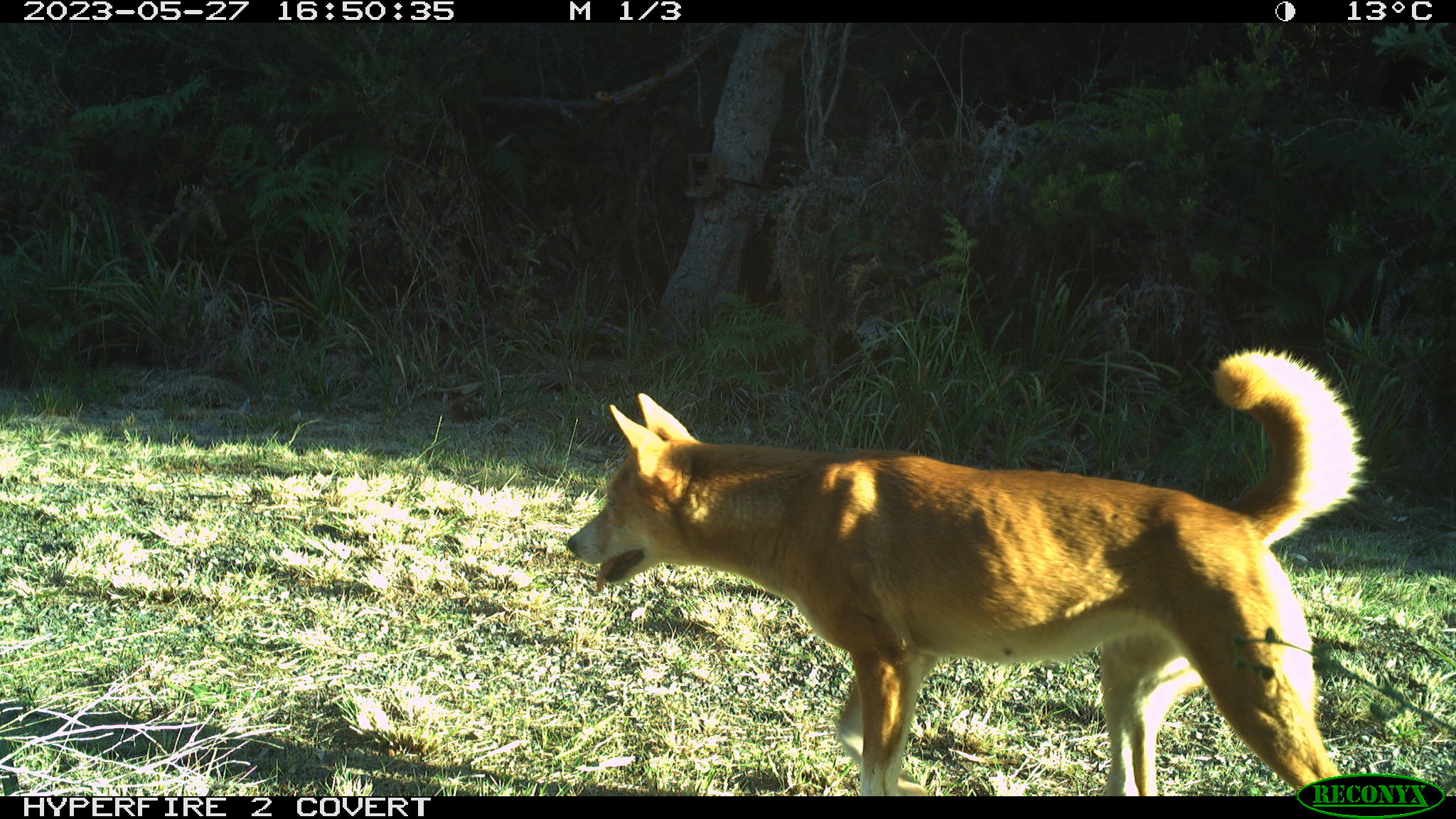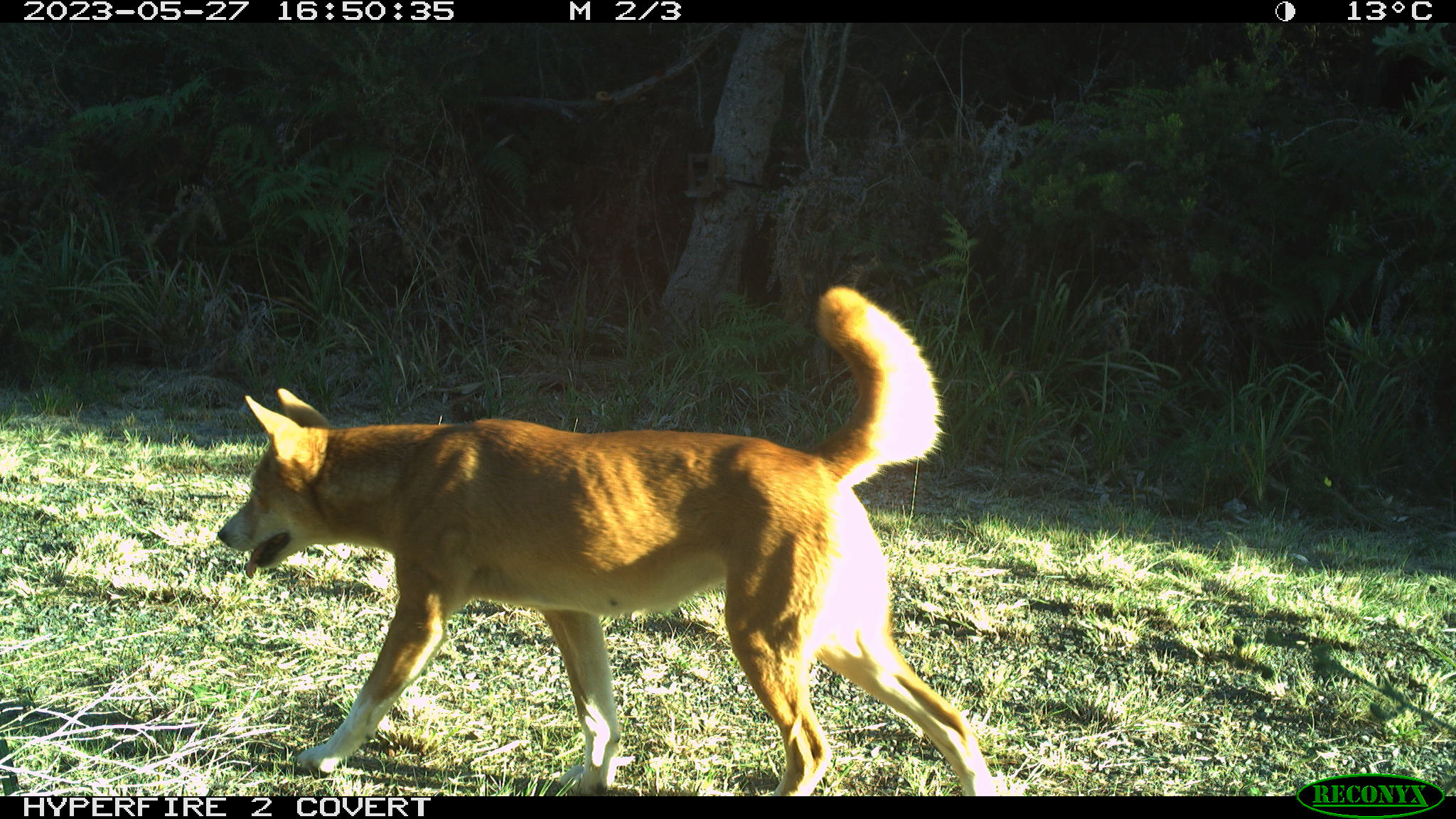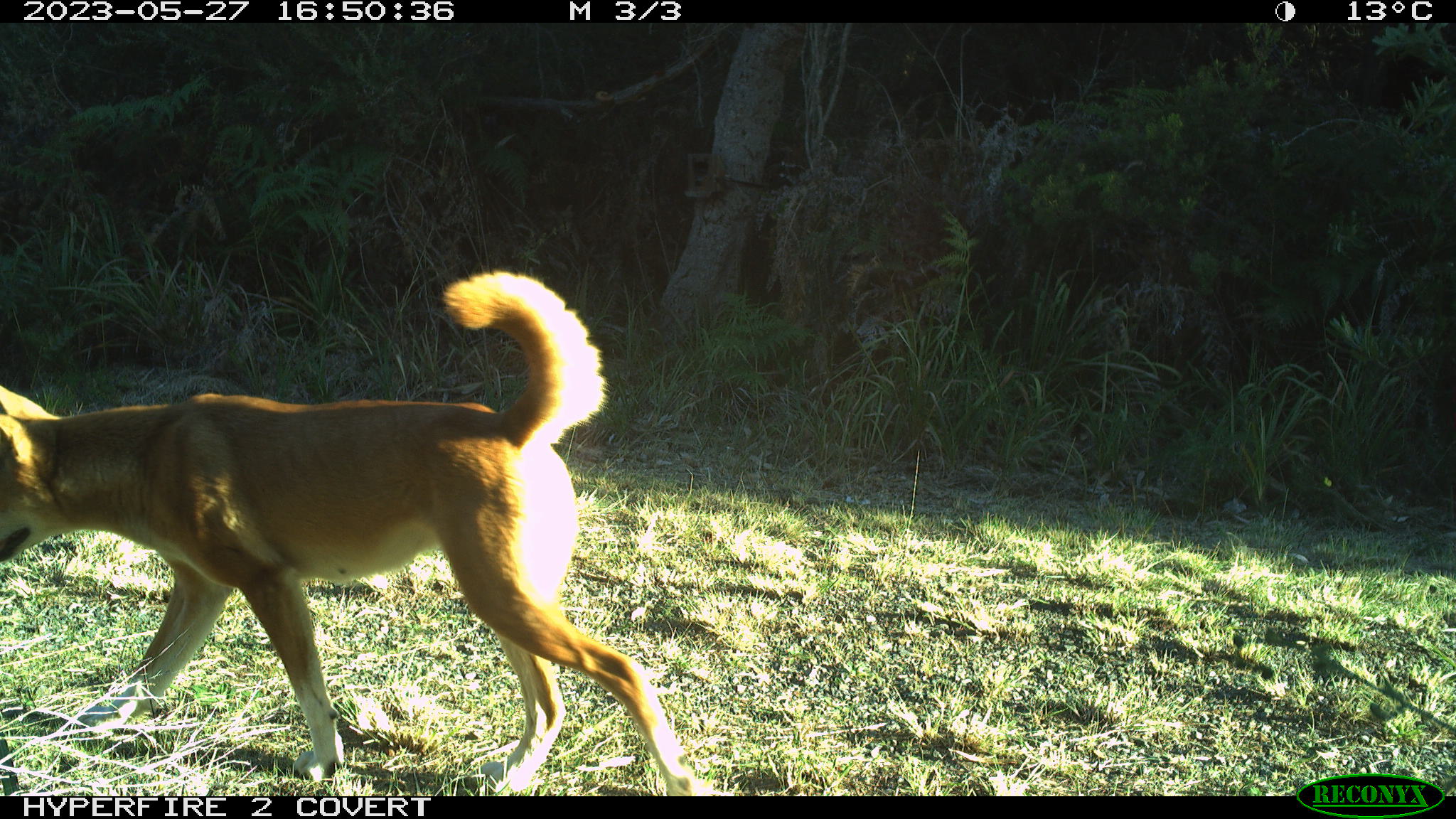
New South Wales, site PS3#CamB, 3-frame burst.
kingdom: Animalia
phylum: Chordata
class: Mammalia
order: Carnivora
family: Canidae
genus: Canis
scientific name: Canis familiaris dingo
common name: dingo